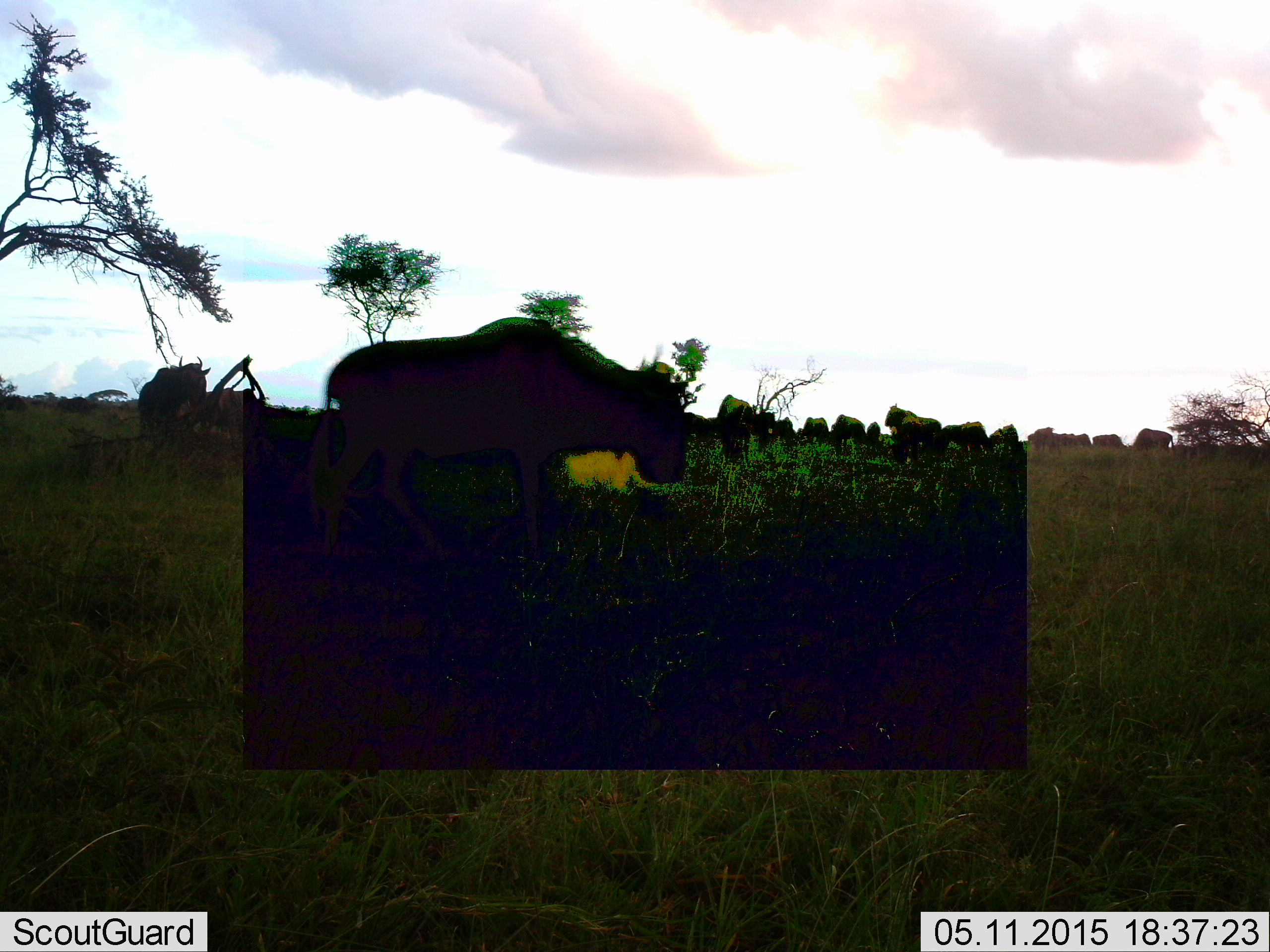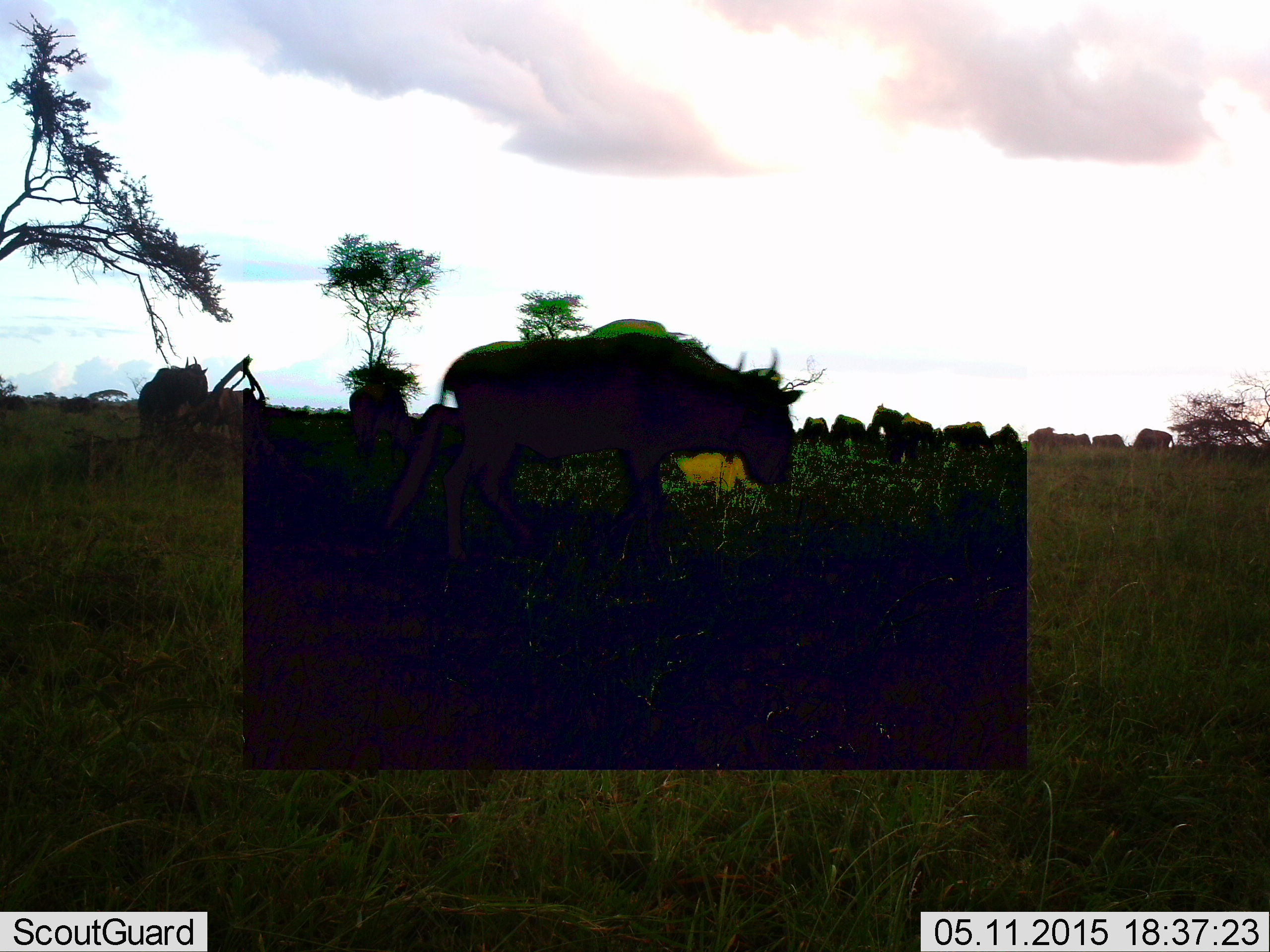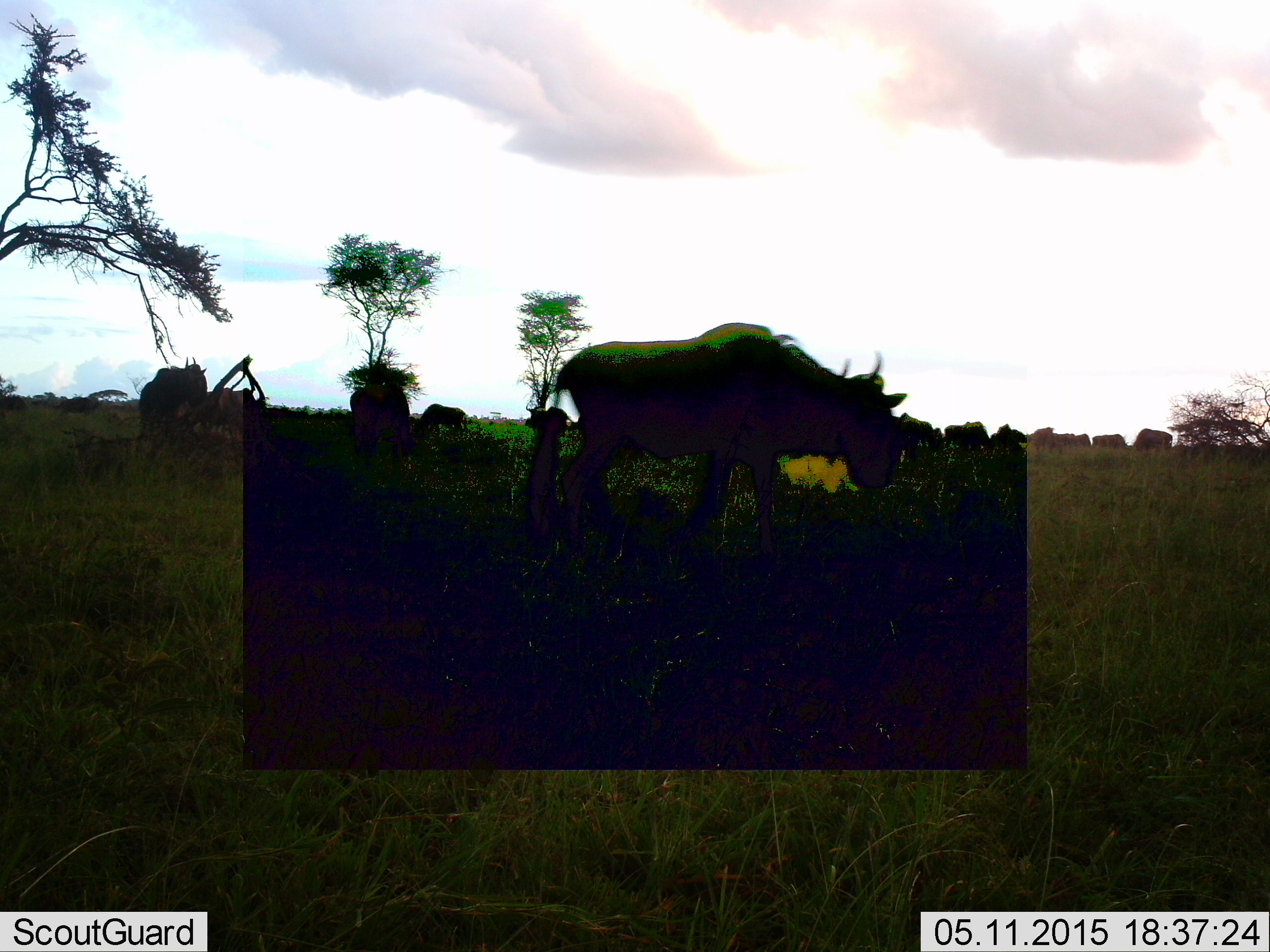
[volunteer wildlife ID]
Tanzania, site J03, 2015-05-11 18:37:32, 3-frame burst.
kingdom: Animalia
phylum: Chordata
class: Mammalia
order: Artiodactyla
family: Bovidae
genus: Connochaetes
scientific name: Connochaetes taurinus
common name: blue wildebeest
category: wildebeest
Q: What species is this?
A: Wildebeest (blue wildebeest) (Connochaetes taurinus).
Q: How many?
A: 11-50.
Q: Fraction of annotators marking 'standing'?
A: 70%.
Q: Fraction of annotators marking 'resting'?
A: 10%.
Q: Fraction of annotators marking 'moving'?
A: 80%.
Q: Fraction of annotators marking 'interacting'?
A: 0%.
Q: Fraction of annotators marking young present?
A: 0%.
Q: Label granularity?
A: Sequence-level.